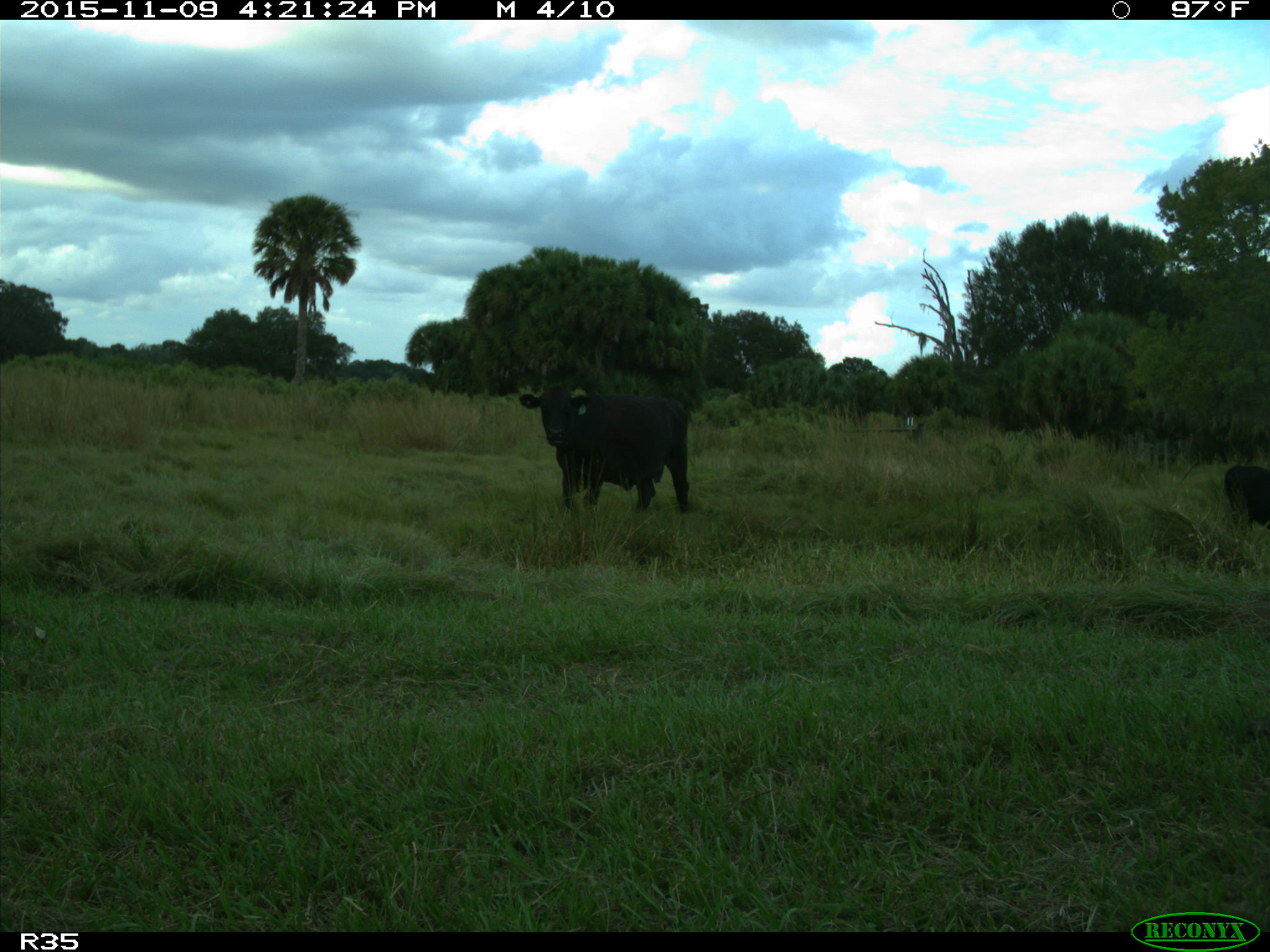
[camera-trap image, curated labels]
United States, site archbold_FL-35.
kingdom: Animalia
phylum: Chordata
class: Mammalia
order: Artiodactyla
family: Bovidae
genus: Bos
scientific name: Bos taurus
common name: domestic cow